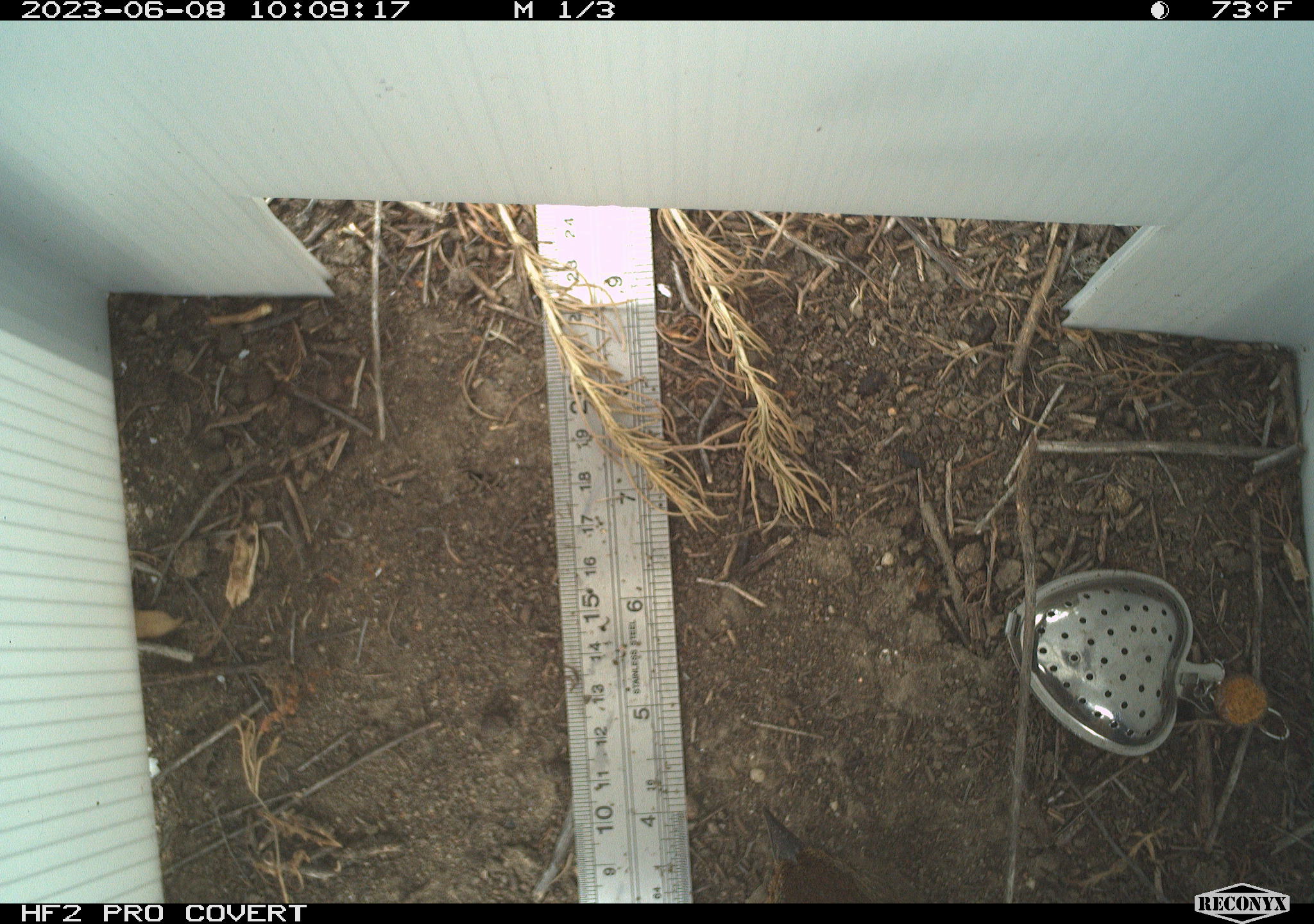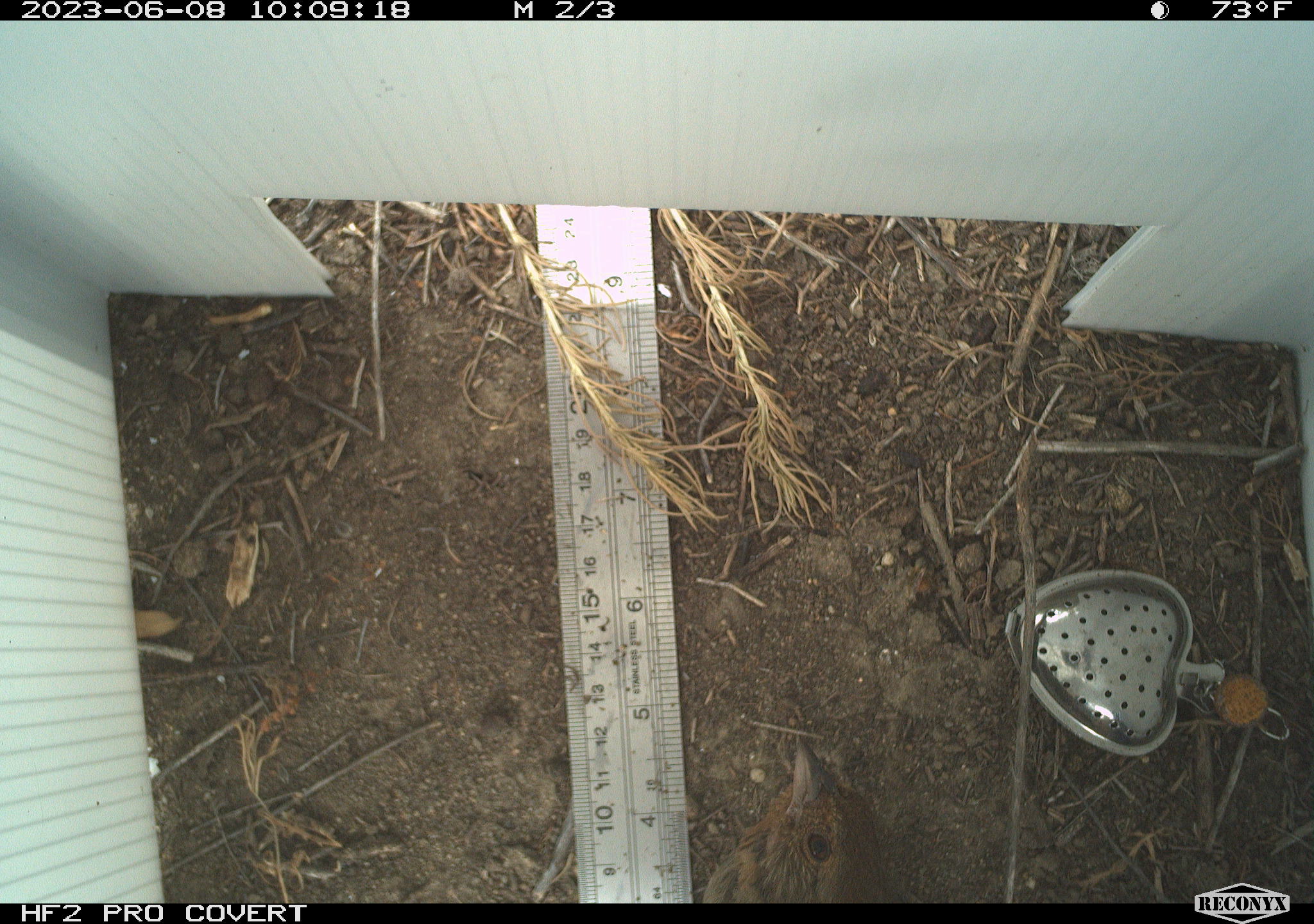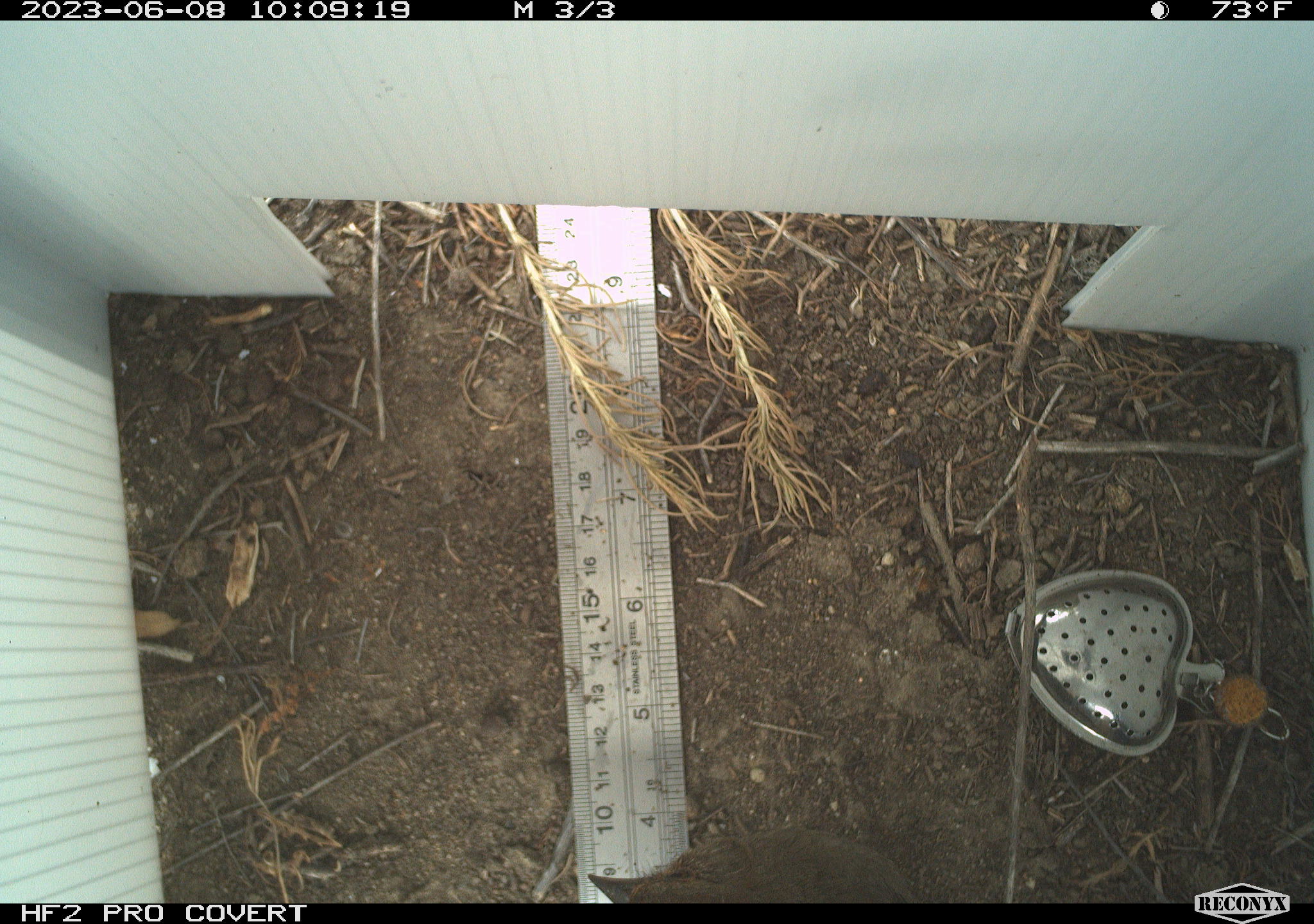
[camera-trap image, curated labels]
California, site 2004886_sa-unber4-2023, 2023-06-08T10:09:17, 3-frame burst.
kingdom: Animalia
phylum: Chordata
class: Aves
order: Passeriformes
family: Passerellidae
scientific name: Passerellidae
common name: new world sparrows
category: passerellidae family